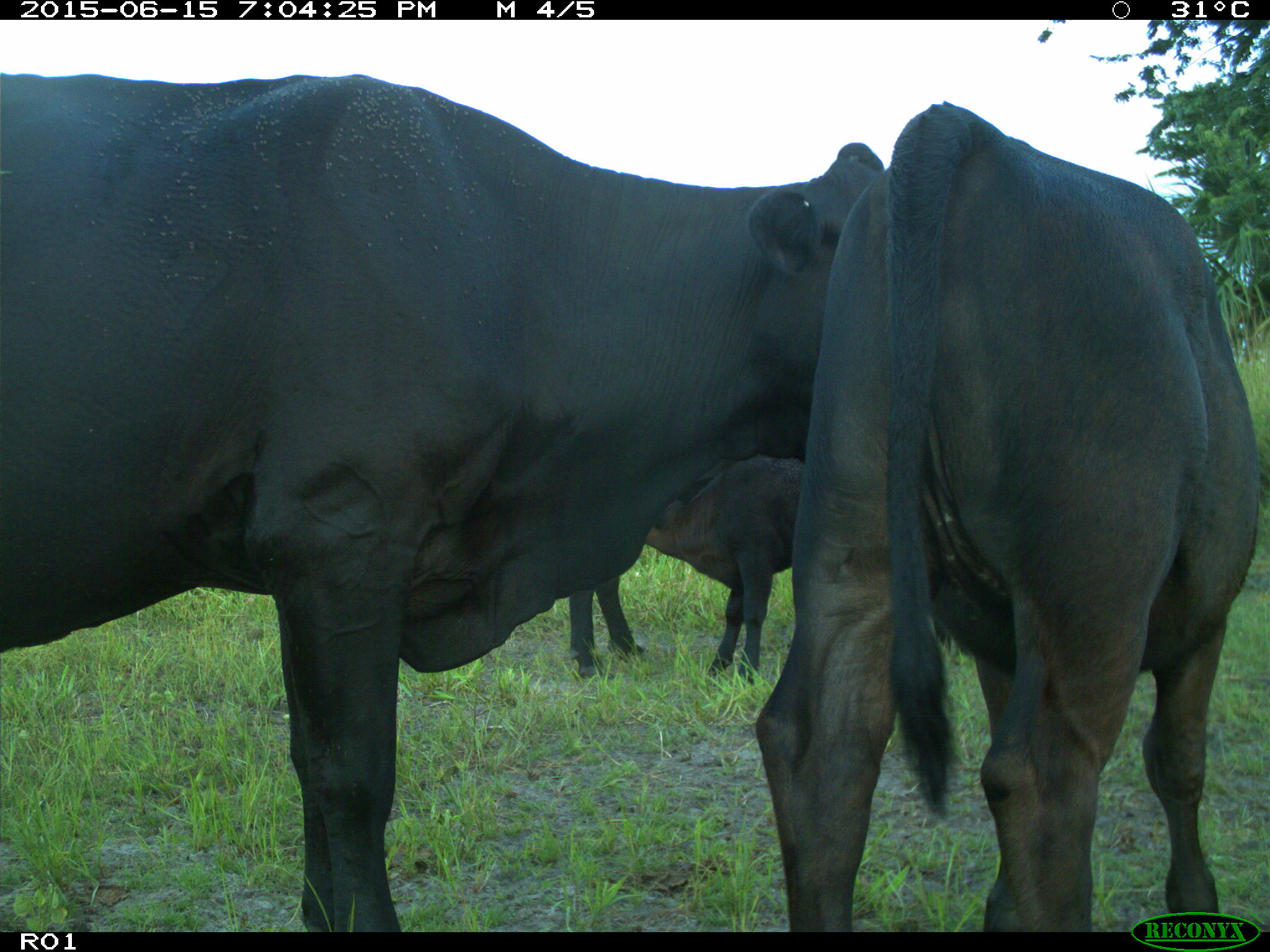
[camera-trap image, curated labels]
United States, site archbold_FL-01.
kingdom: Animalia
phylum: Chordata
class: Mammalia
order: Artiodactyla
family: Bovidae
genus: Bos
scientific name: Bos taurus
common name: domestic cow